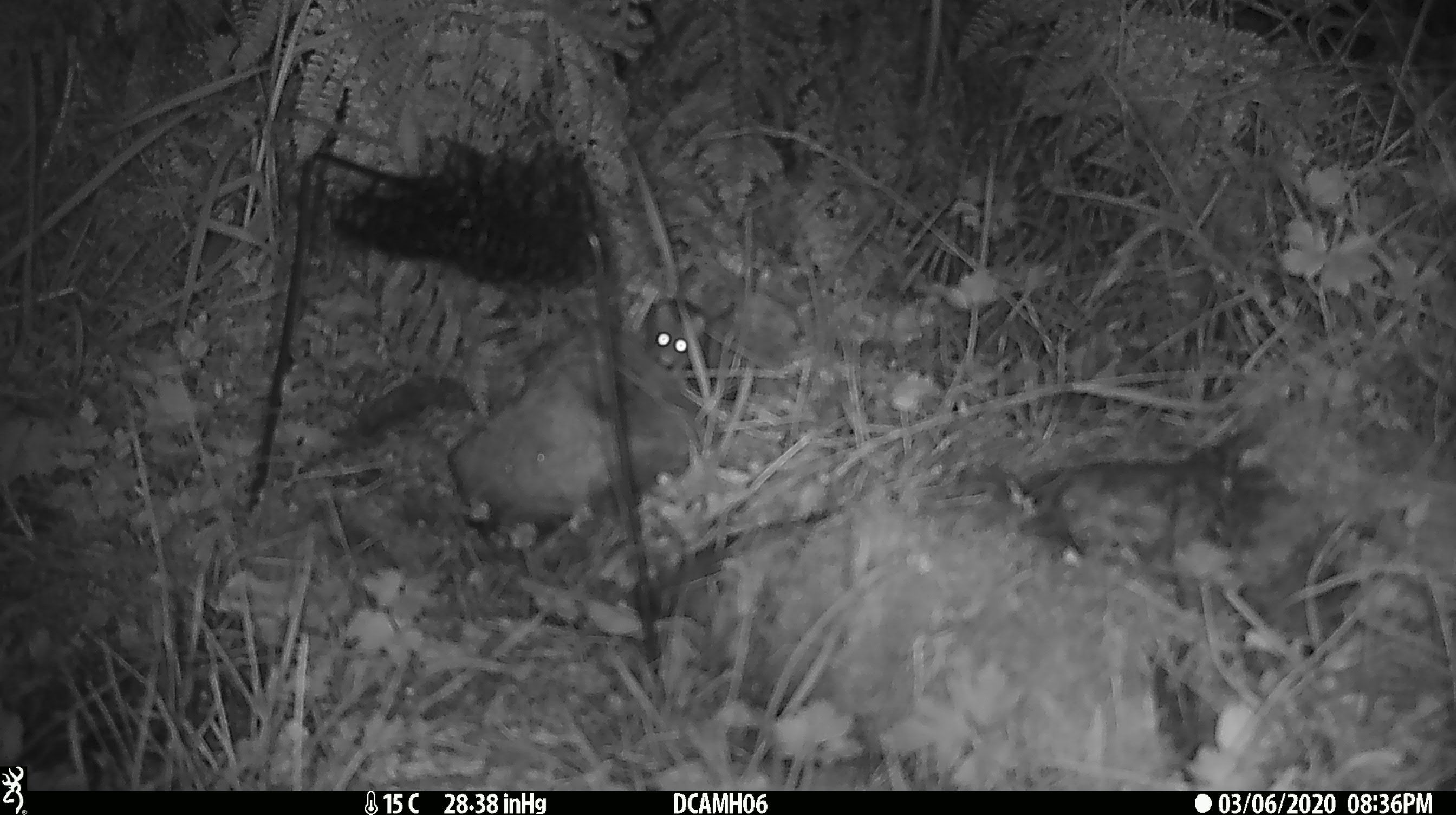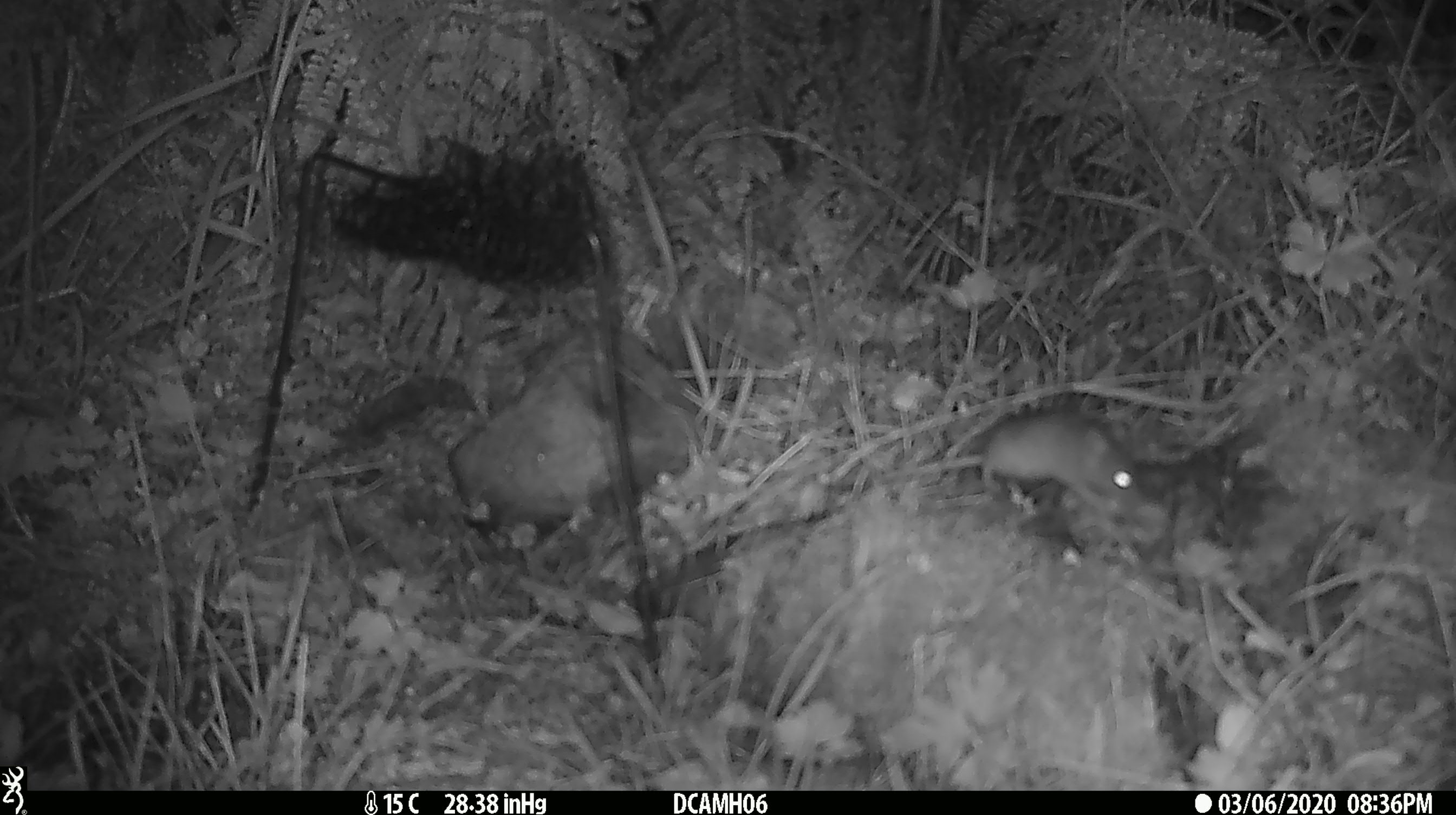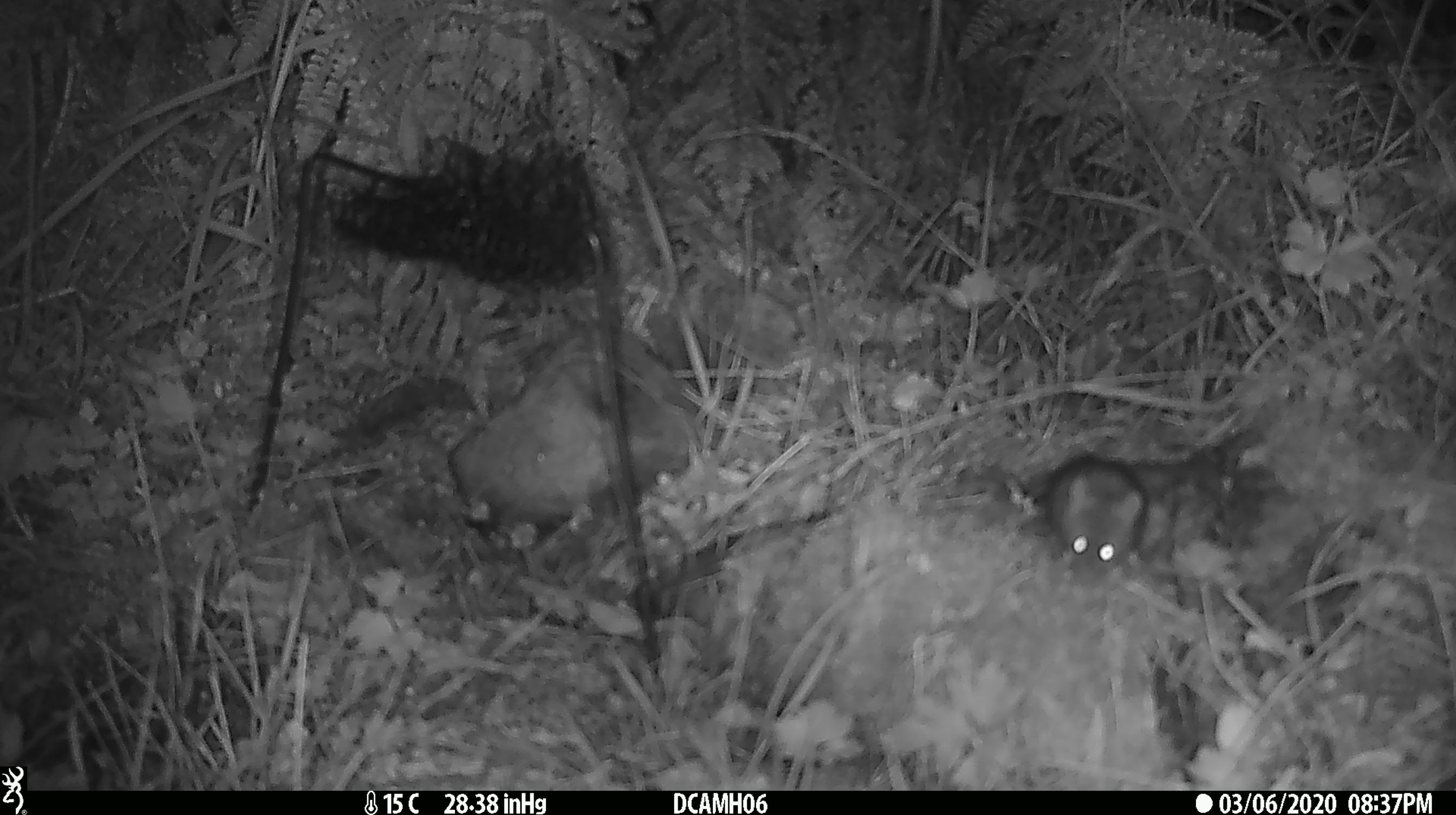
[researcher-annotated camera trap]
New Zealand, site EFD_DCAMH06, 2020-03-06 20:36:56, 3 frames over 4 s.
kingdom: Animalia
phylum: Chordata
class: Mammalia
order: Rodentia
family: Muridae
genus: Mus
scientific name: Mus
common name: mouse